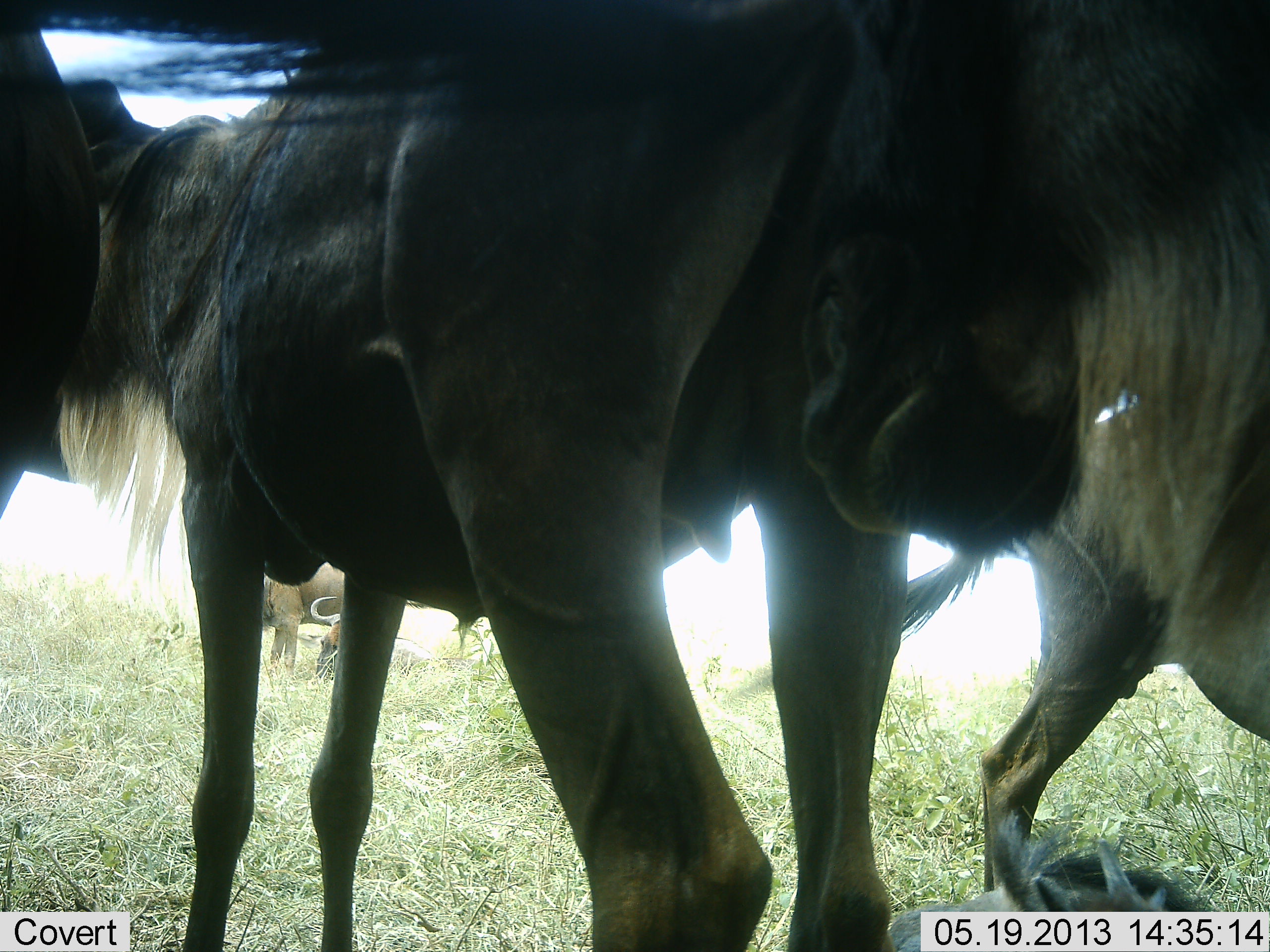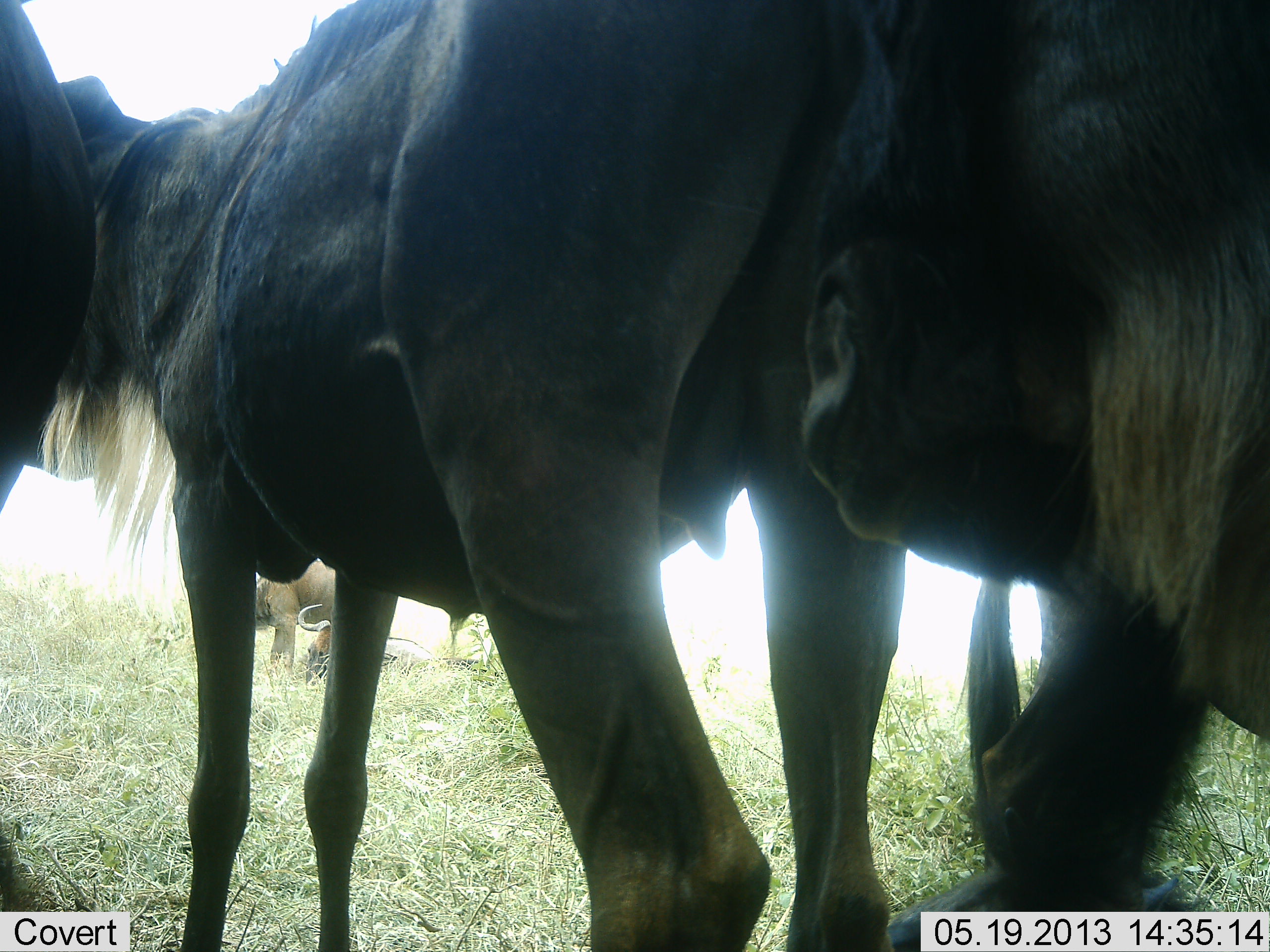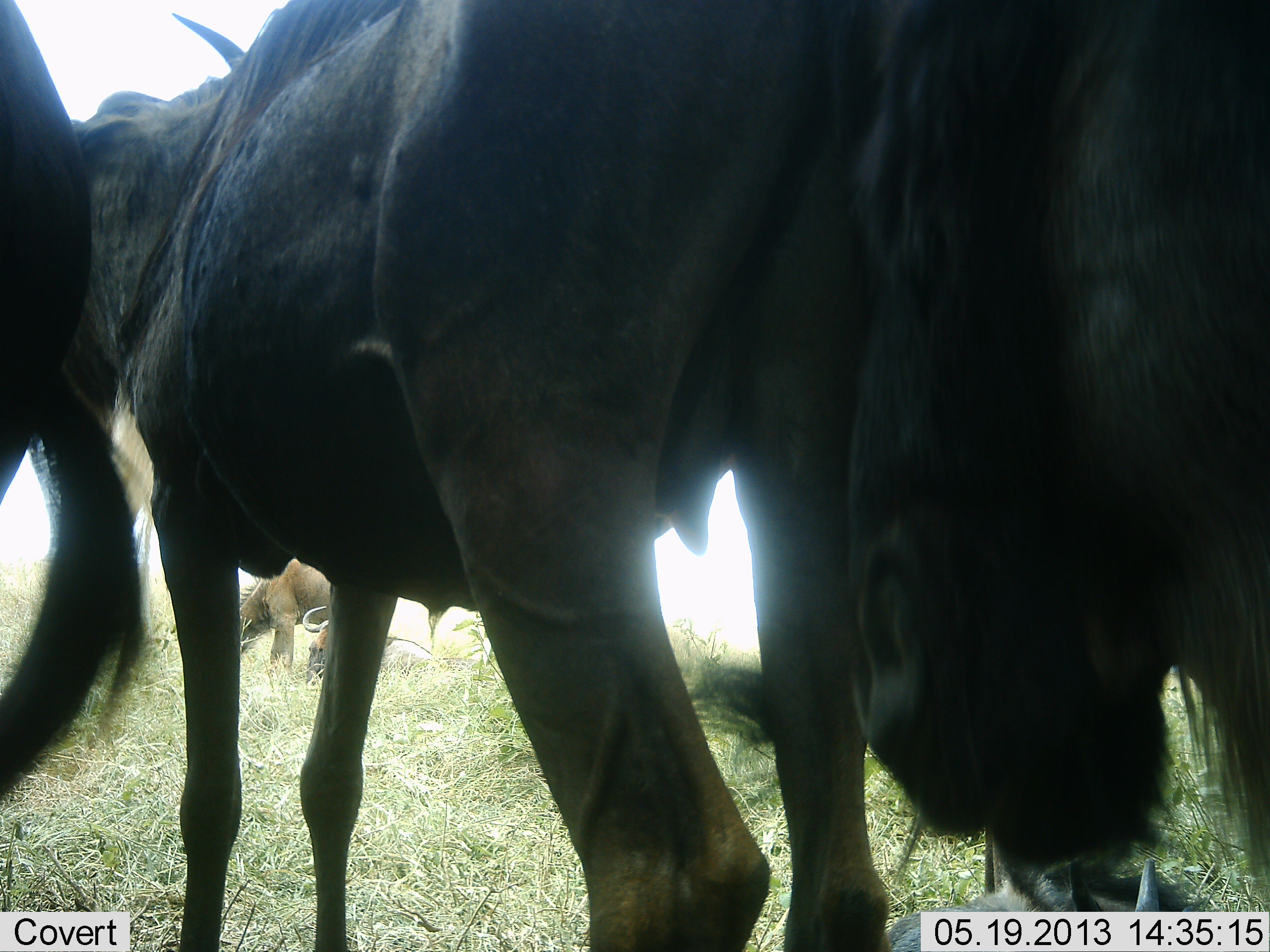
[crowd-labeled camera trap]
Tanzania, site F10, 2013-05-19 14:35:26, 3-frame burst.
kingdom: Animalia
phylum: Chordata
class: Mammalia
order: Artiodactyla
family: Bovidae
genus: Connochaetes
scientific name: Connochaetes taurinus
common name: blue wildebeest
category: wildebeest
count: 5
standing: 92%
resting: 36%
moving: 8%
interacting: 8%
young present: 8%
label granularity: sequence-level